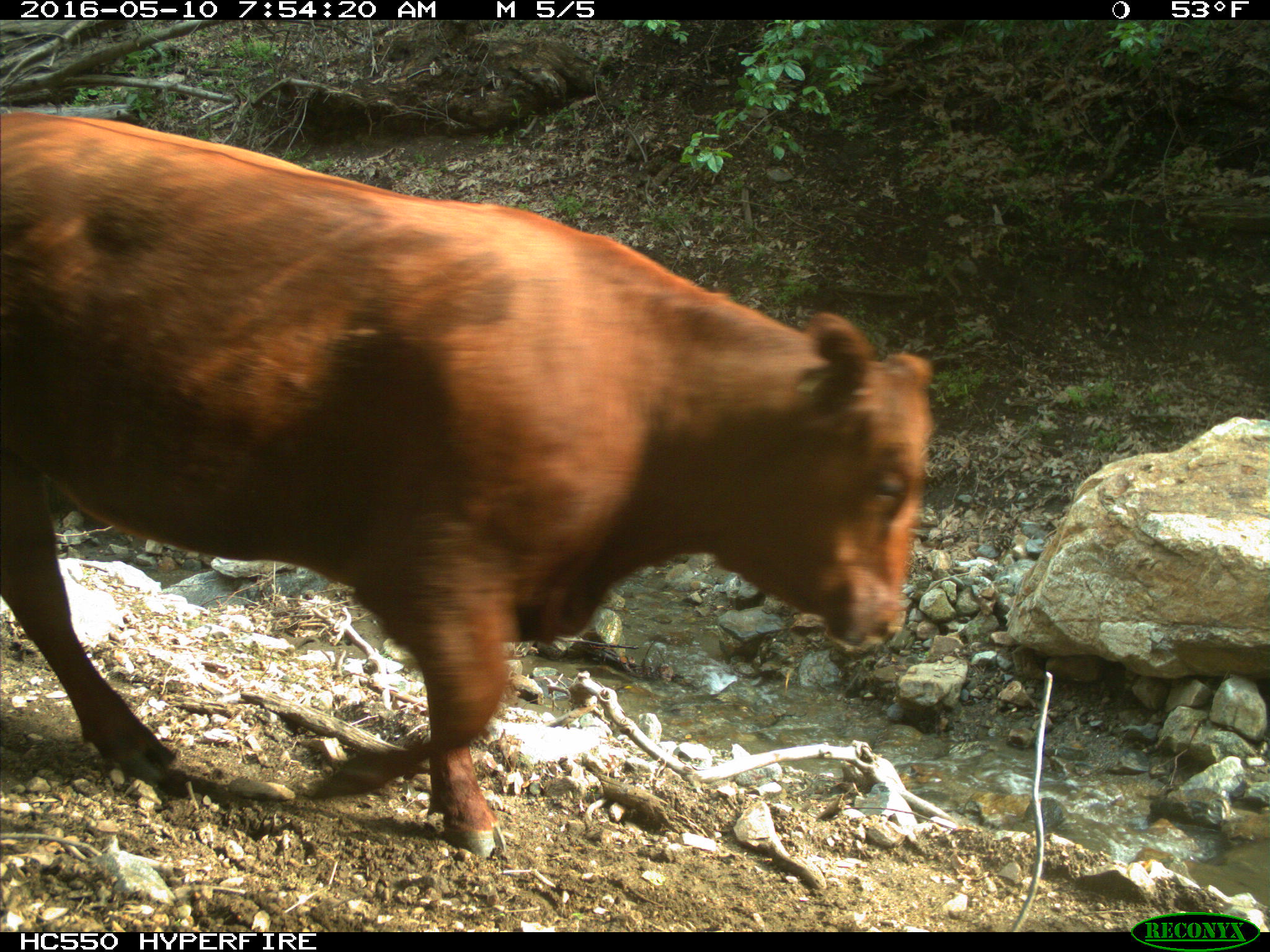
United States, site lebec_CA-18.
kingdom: Animalia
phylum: Chordata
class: Mammalia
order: Artiodactyla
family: Bovidae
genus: Bos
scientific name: Bos taurus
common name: domestic cow